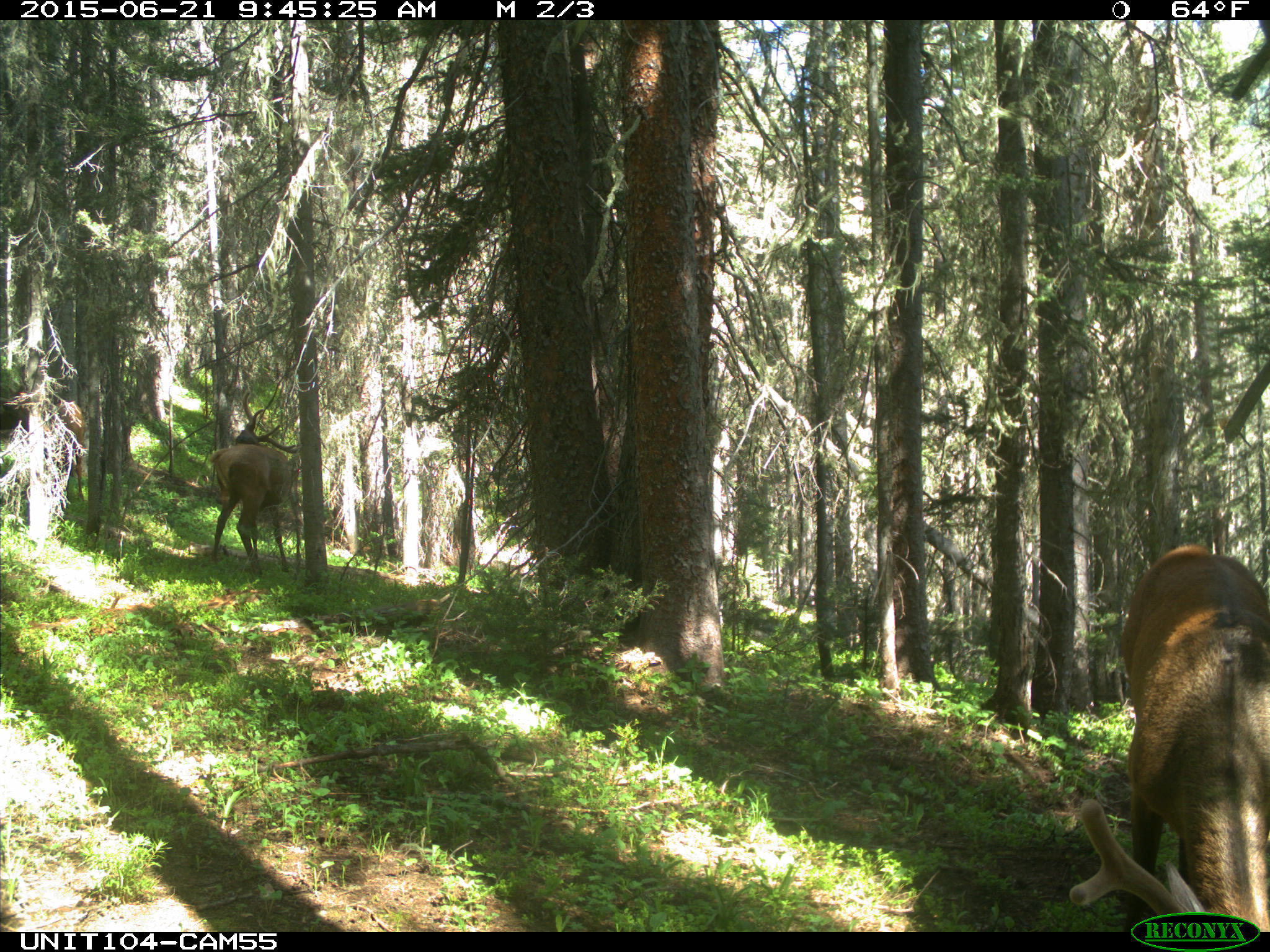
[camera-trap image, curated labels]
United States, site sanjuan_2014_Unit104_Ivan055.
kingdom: Animalia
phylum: Chordata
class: Mammalia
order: Artiodactyla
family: Cervidae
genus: Cervus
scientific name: Cervus elaphus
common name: red deer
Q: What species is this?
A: Cervus elaphus (red deer).